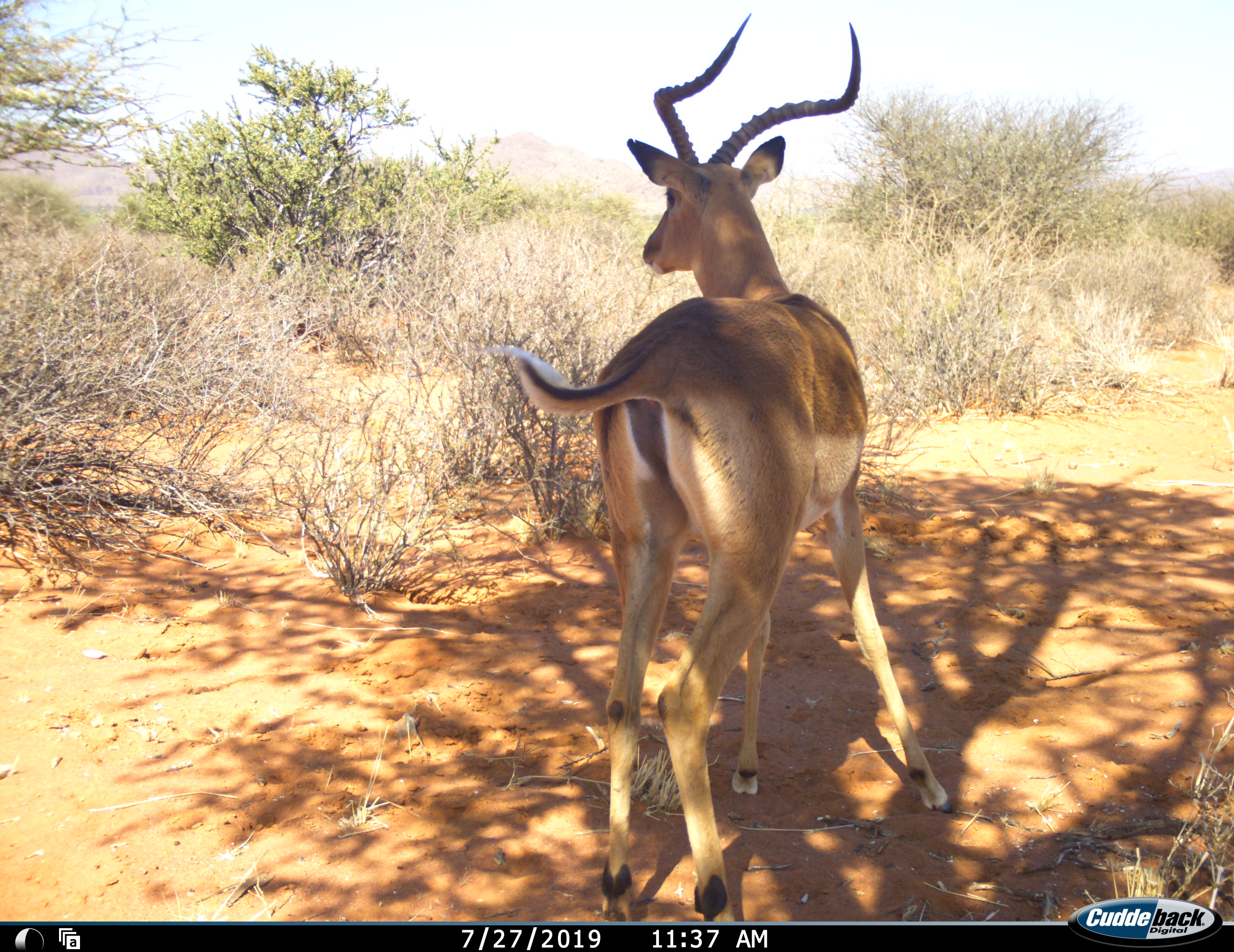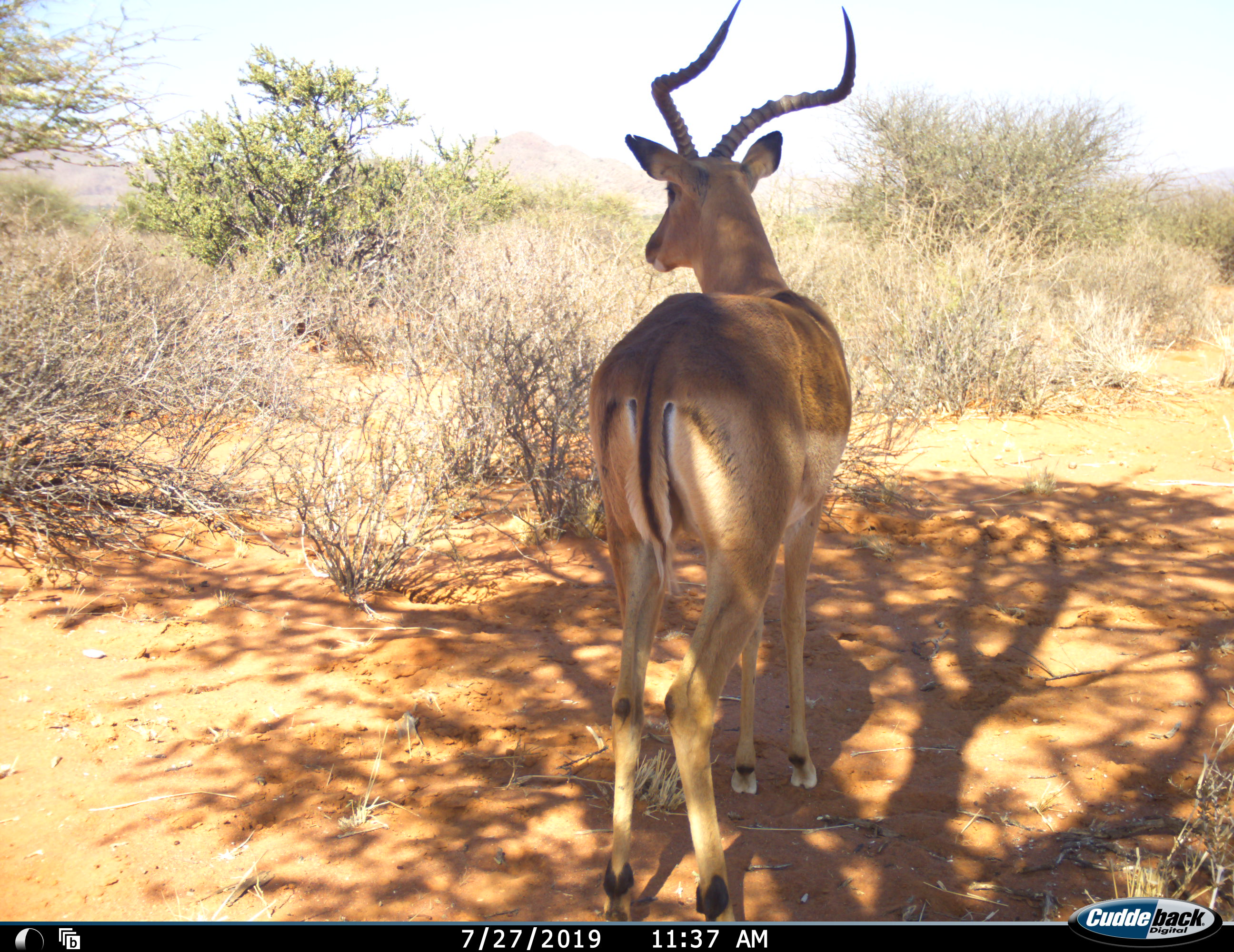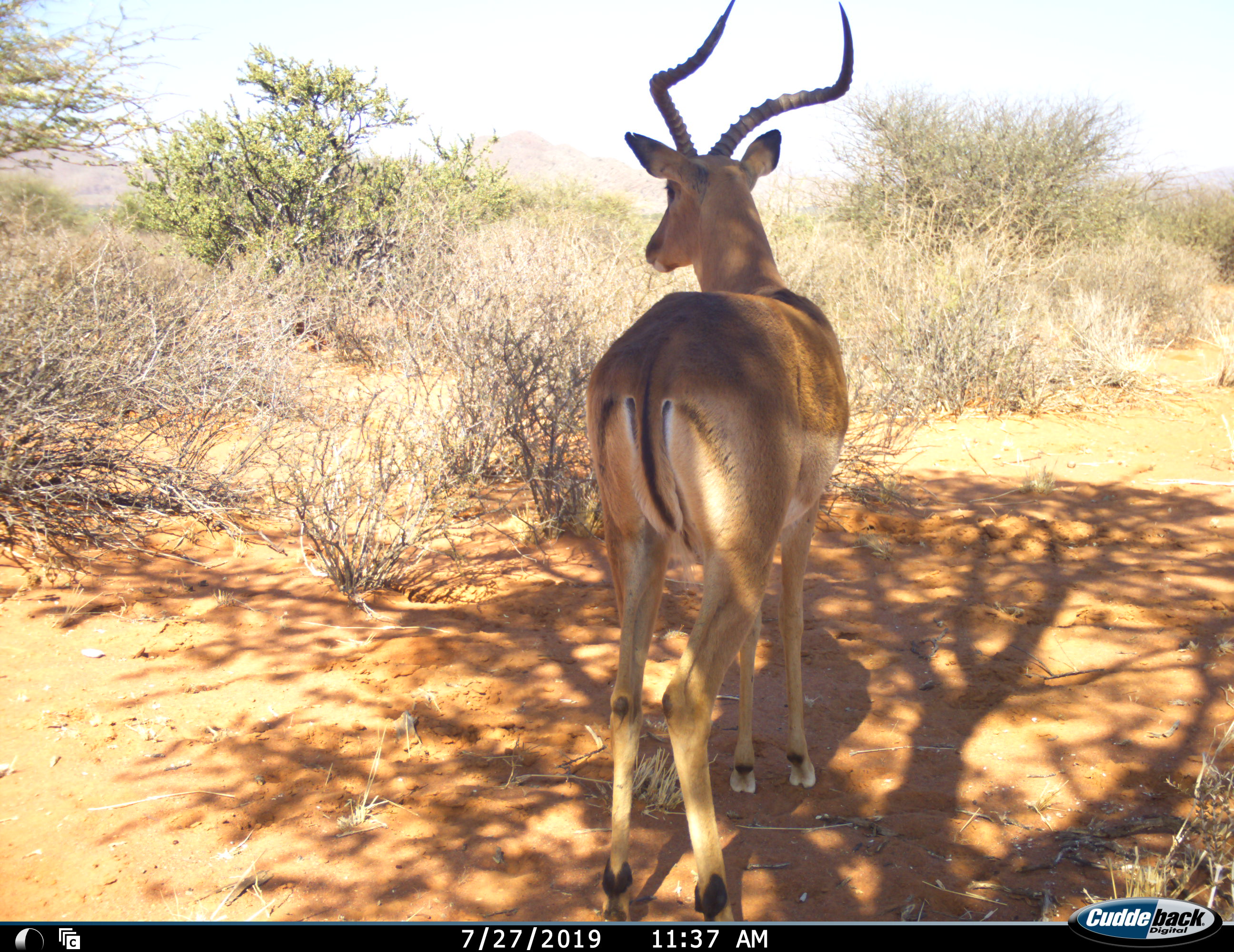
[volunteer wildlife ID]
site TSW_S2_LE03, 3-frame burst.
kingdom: Animalia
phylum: Chordata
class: Mammalia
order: Artiodactyla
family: Bovidae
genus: Aepyceros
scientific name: Aepyceros melampus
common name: impala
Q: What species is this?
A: Impala (Aepyceros melampus).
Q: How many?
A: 1.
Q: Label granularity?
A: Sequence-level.